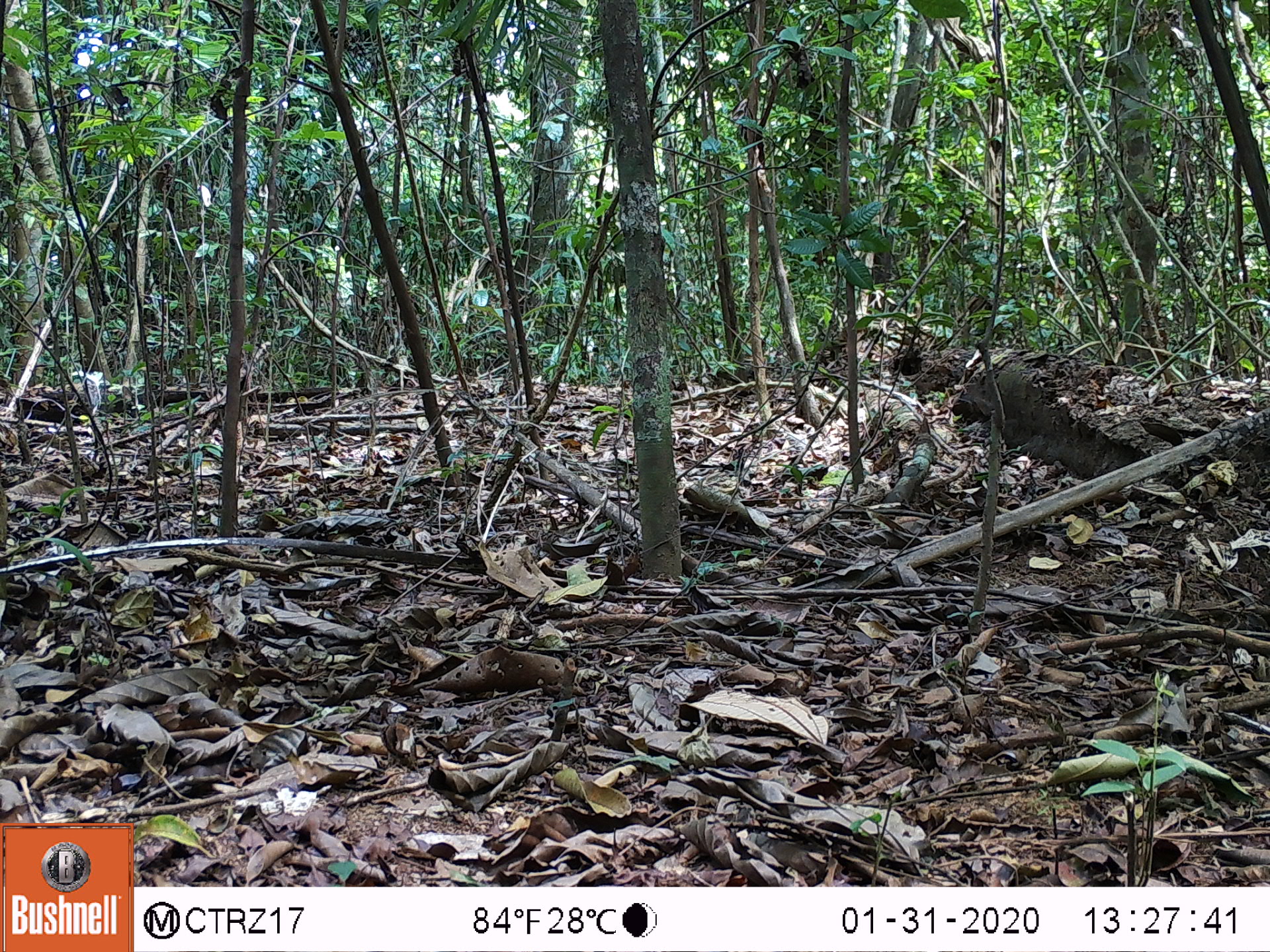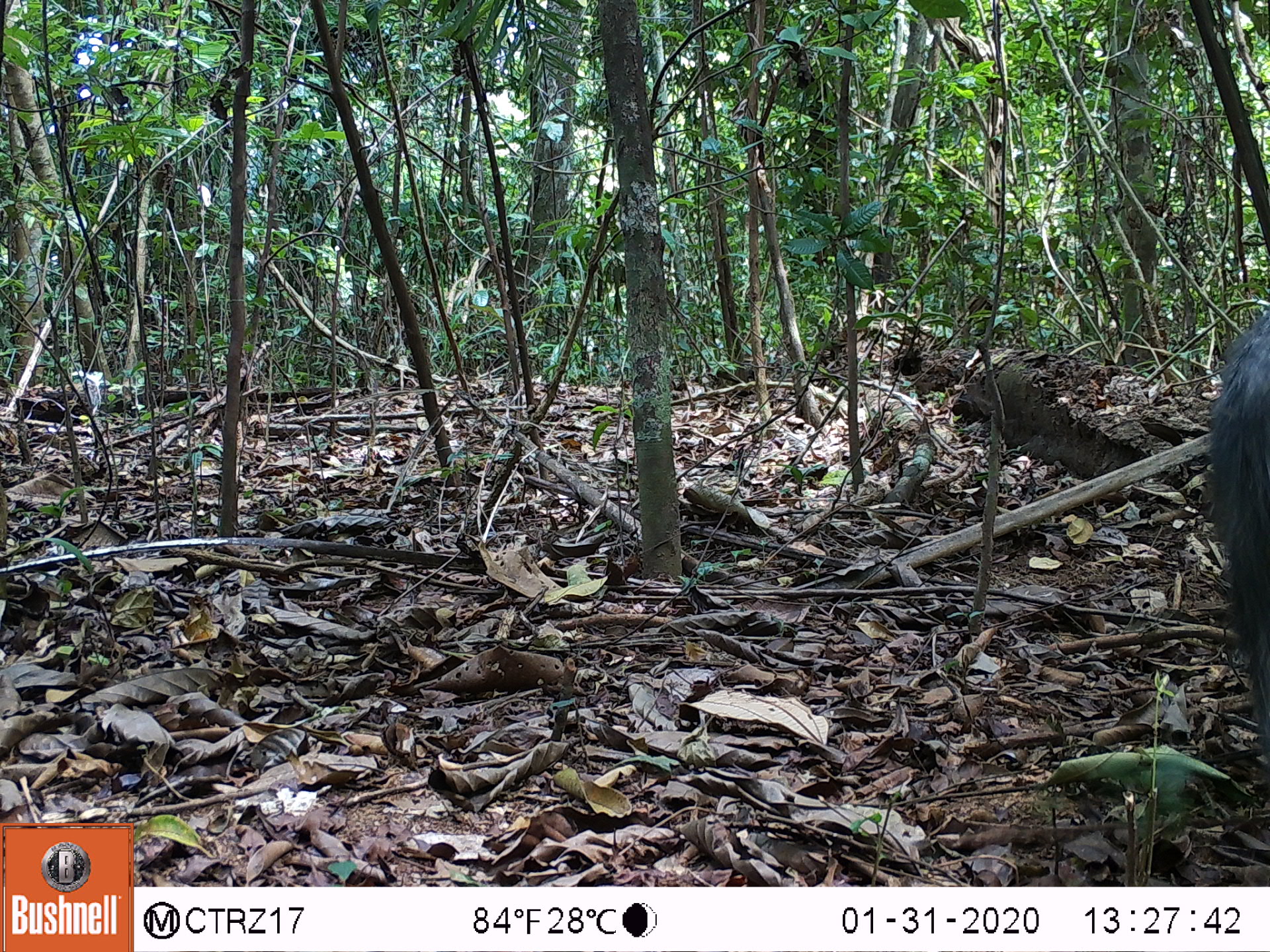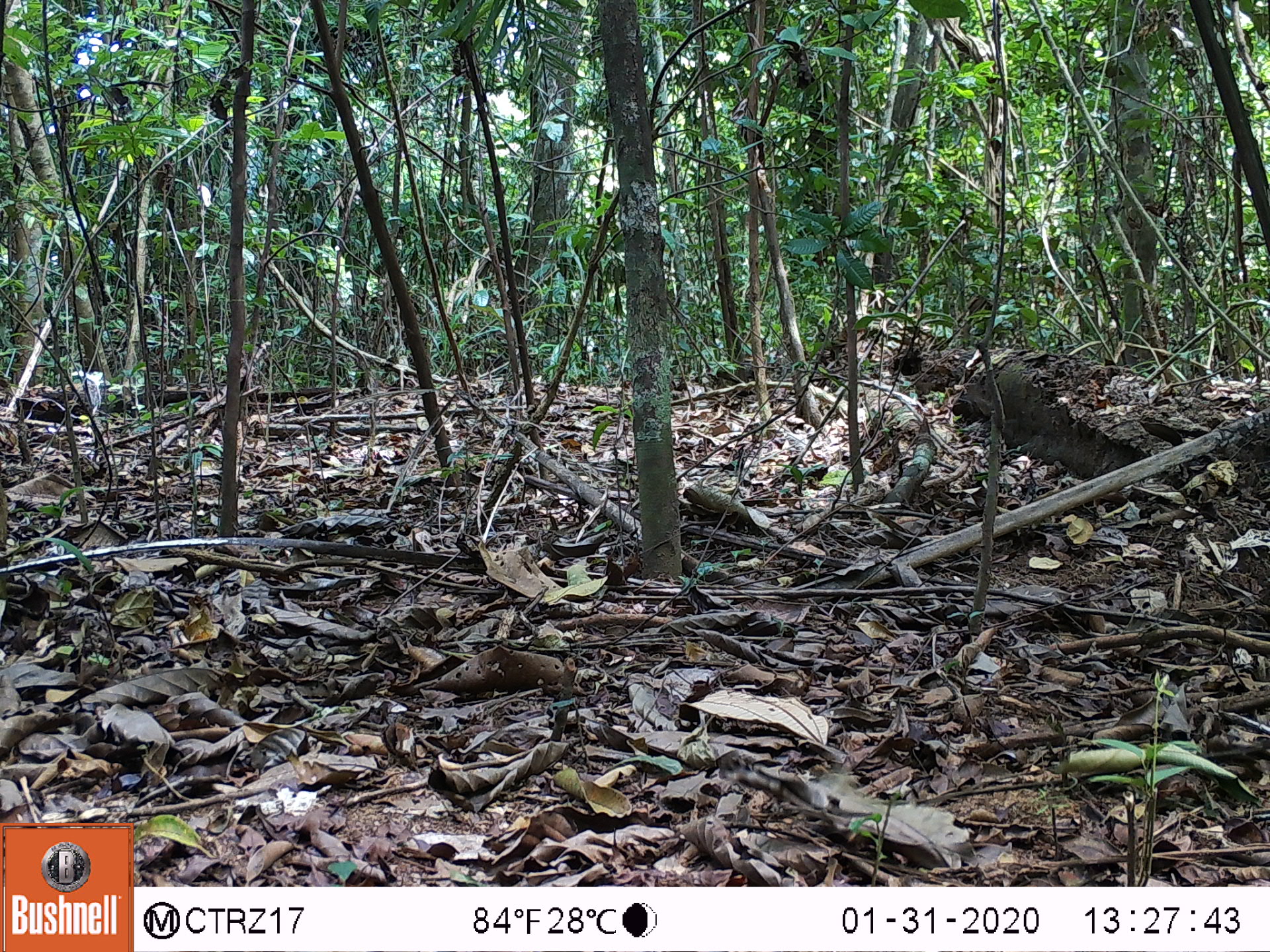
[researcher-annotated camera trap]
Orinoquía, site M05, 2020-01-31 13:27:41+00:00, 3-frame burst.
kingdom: Animalia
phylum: Chordata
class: Mammalia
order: Artiodactyla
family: Tayassuidae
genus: Pecari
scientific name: Pecari tajacu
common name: collared peccary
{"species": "collared peccary (Pecari tajacu)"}